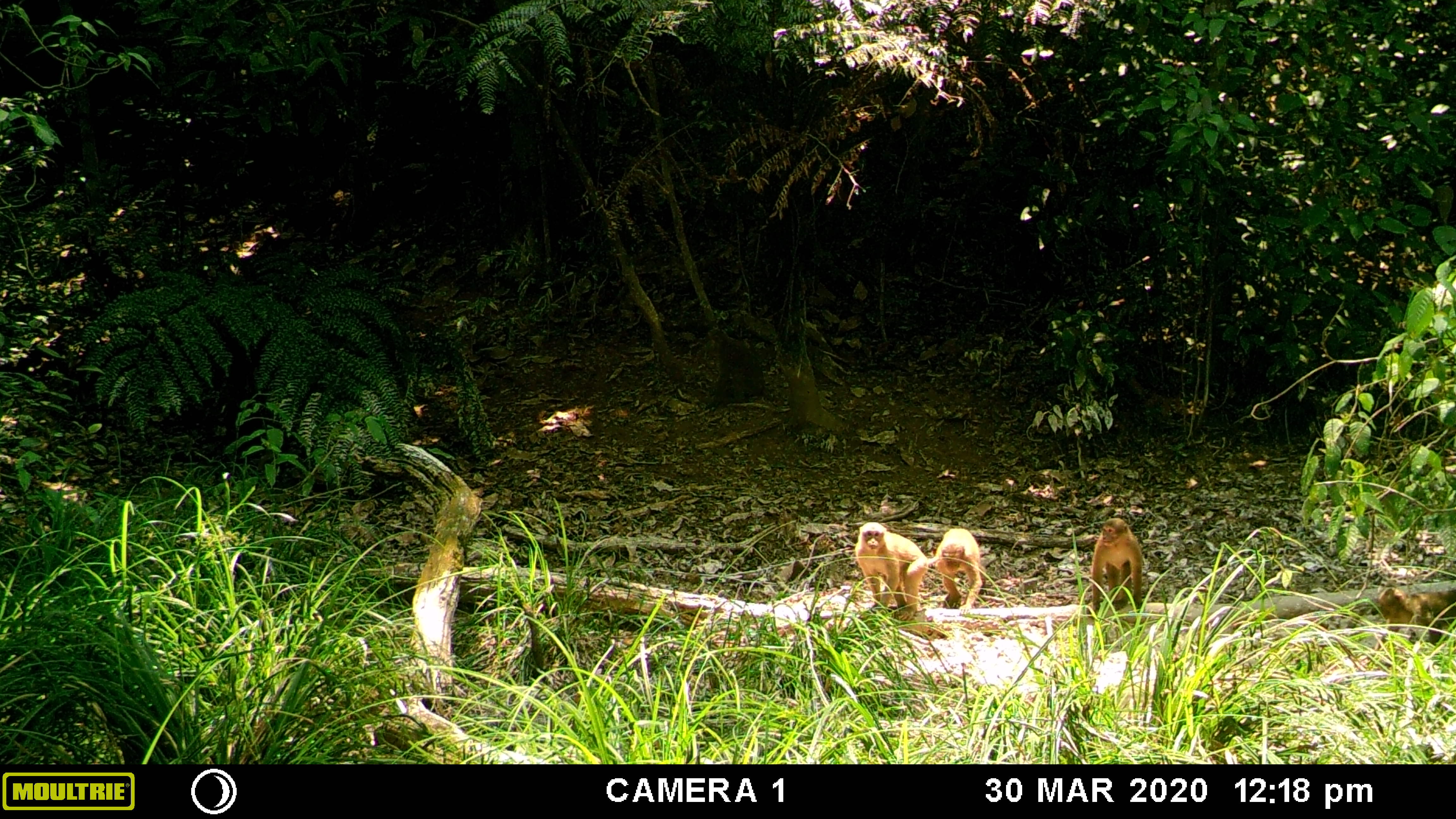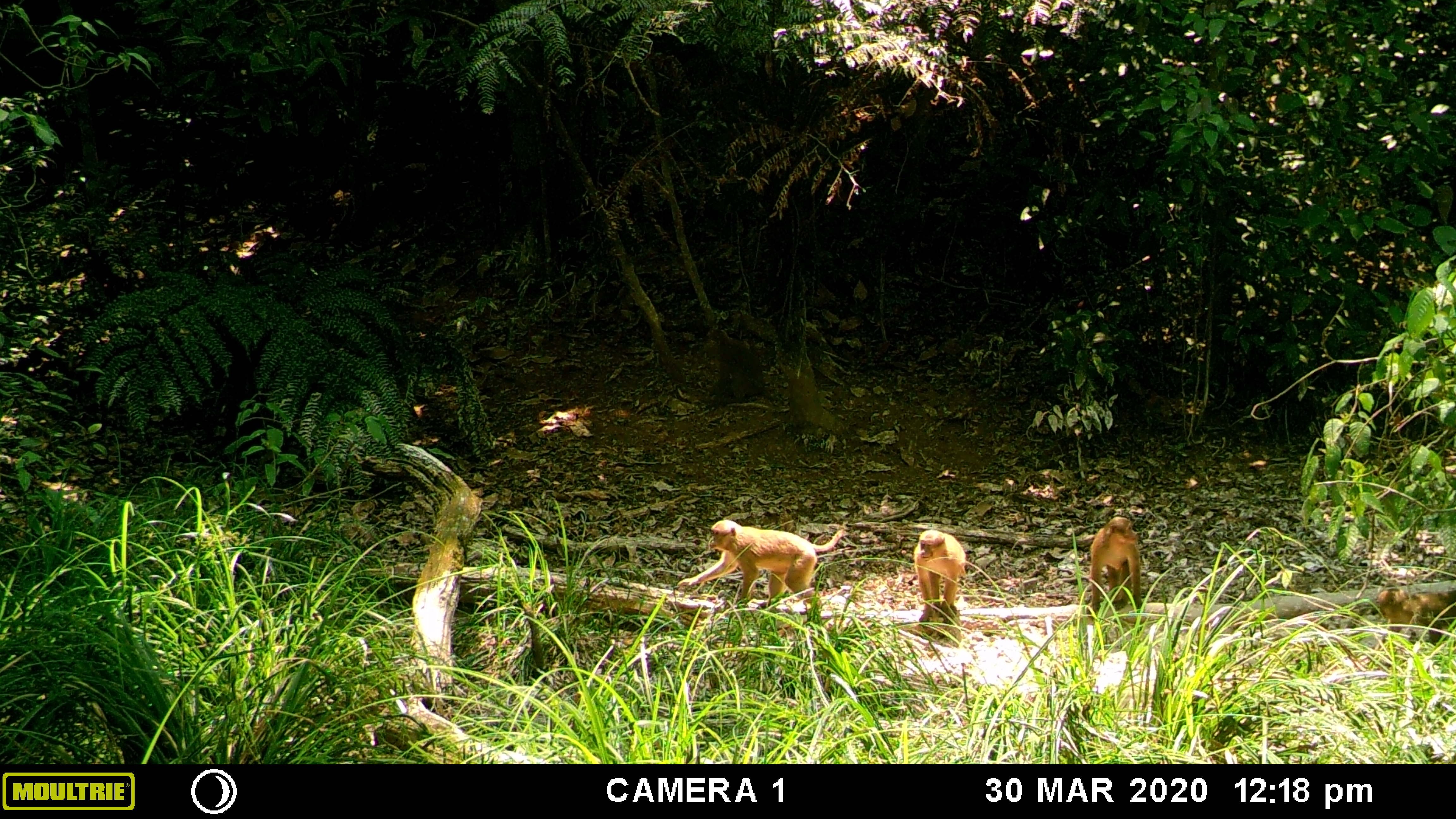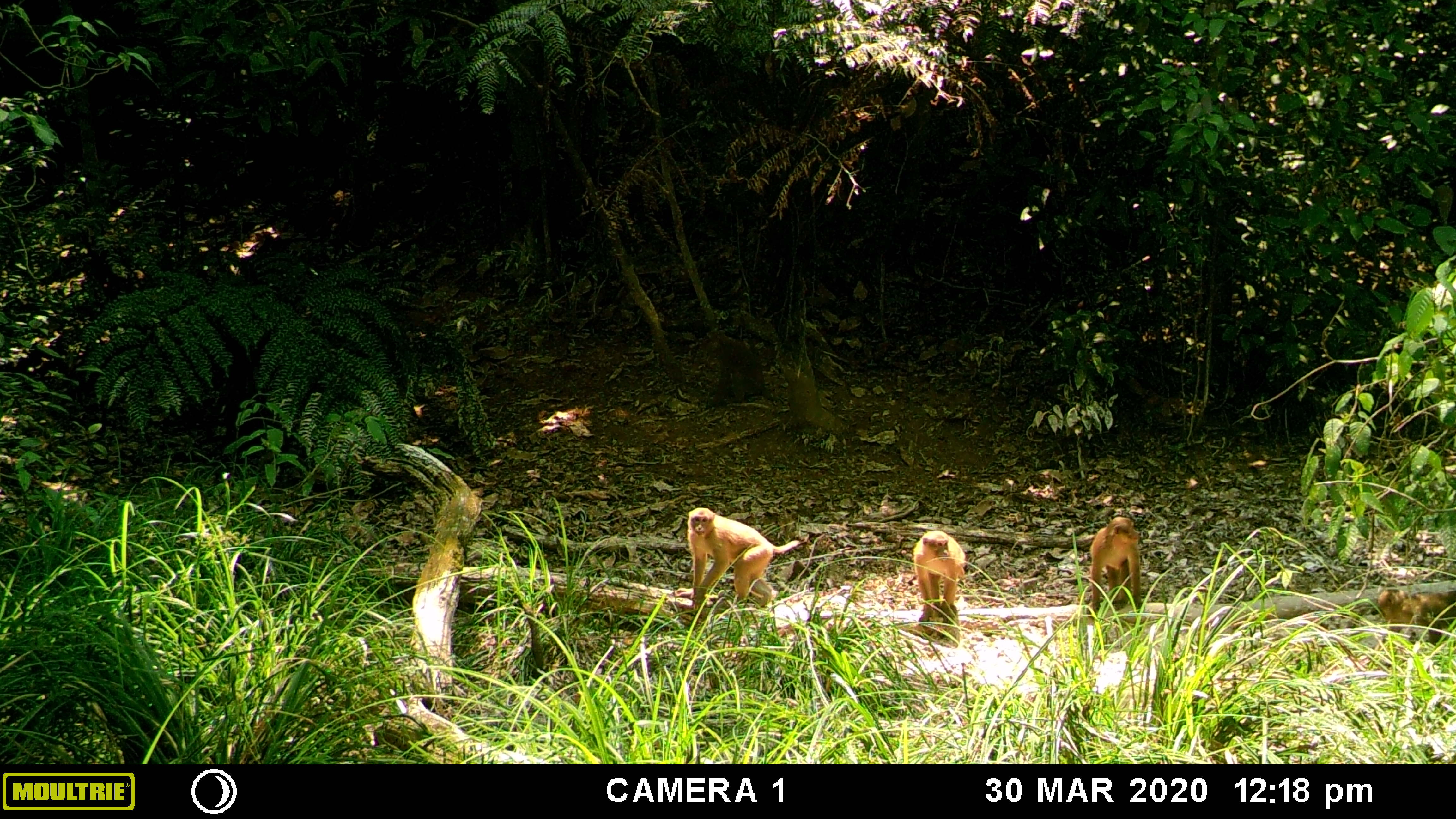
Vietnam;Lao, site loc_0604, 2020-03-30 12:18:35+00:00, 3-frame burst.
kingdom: Animalia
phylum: Chordata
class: Mammalia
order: Primates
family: Cercopithecidae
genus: Macaca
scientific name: Macaca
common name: macaques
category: assam or rhesus macaque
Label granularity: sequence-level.